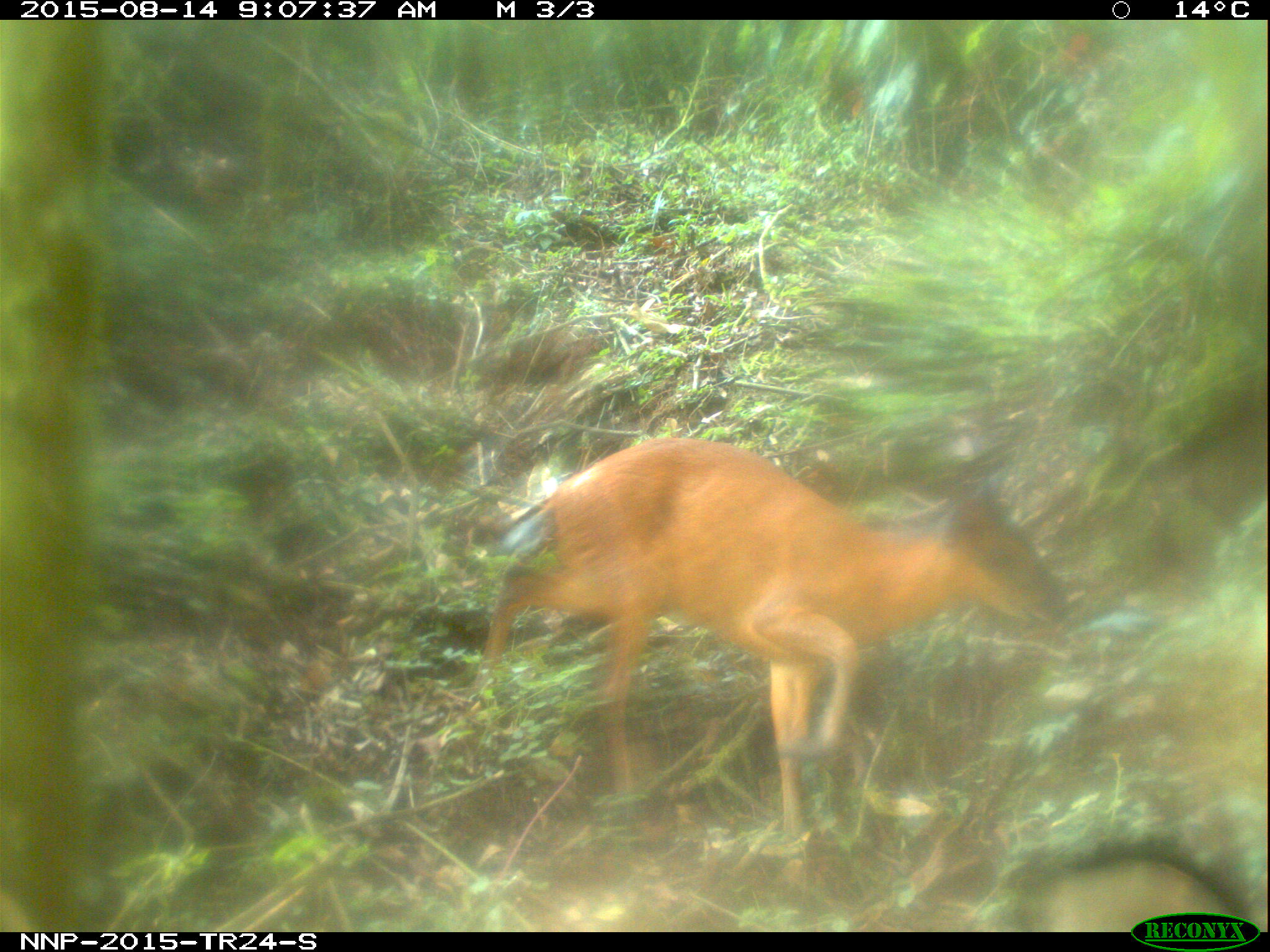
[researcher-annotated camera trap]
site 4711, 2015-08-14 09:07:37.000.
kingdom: Animalia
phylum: Chordata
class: Mammalia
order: Artiodactyla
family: Bovidae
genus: Cephalophus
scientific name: Cephalophus nigrifrons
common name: black-fronted duiker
Cephalophus nigrifrons (black-fronted duiker), count 1.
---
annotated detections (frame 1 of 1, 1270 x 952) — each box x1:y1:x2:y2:
cephalophus nigrifrons: 471:438:1070:863; 1022:854:1241:931